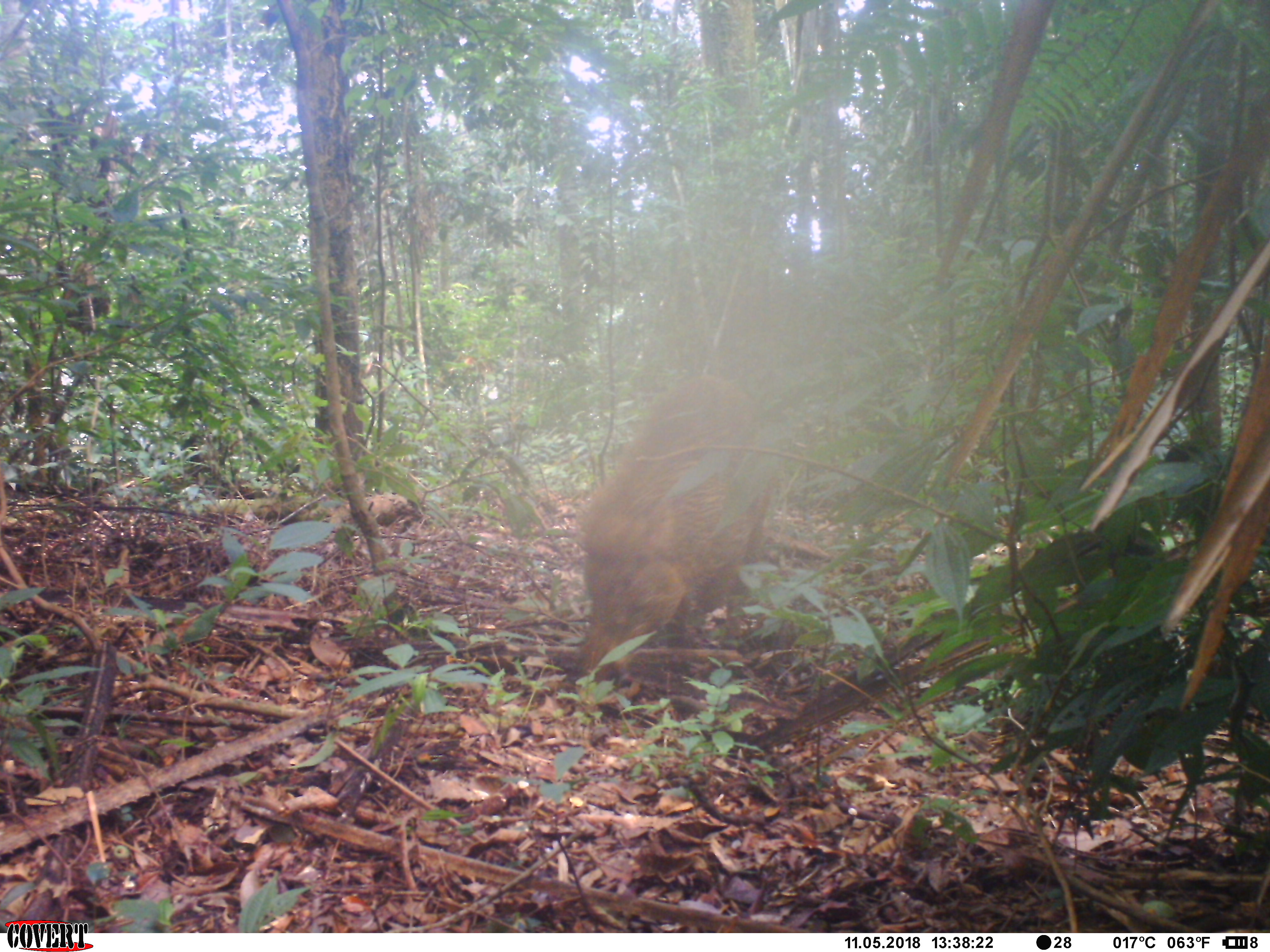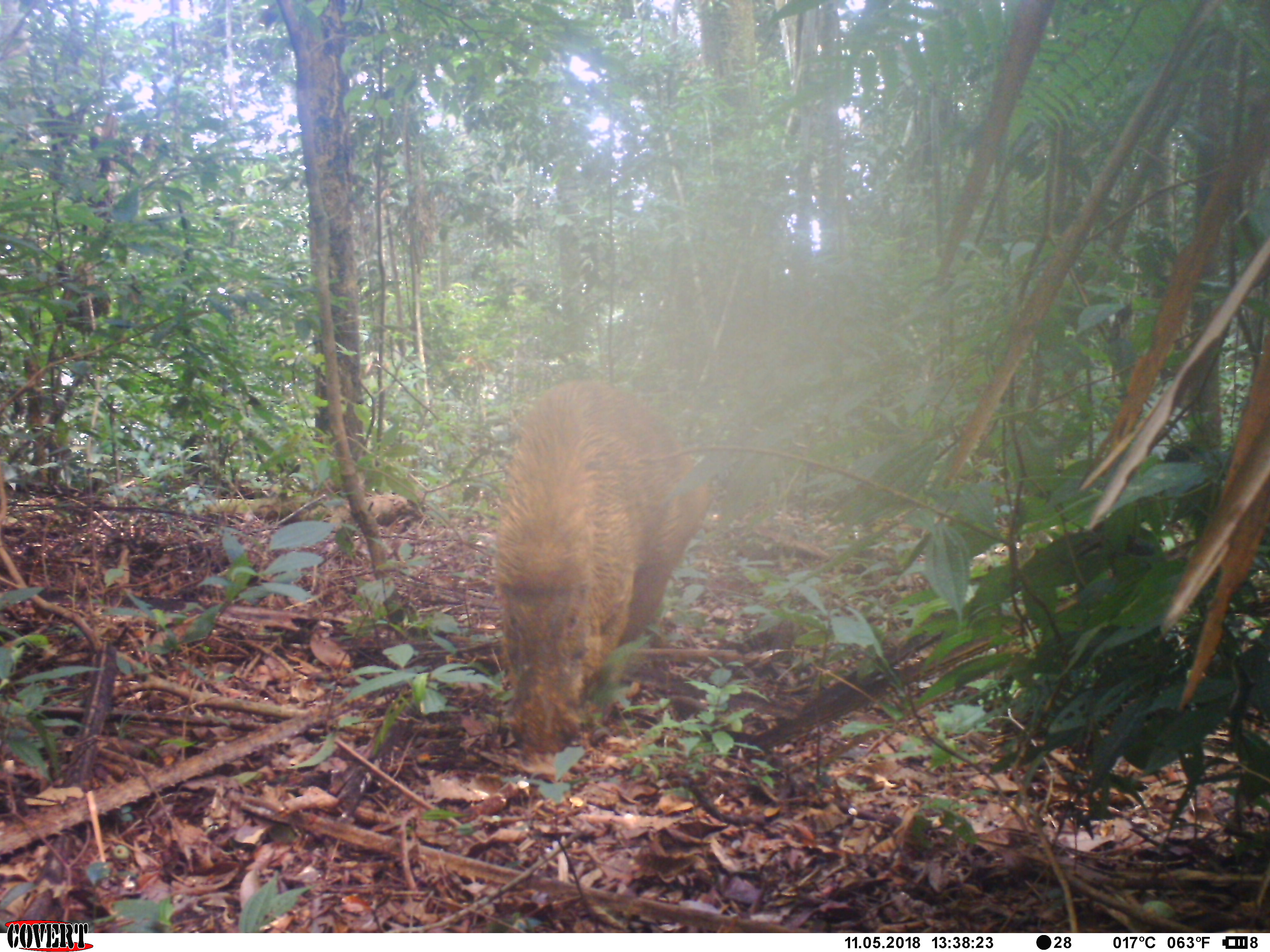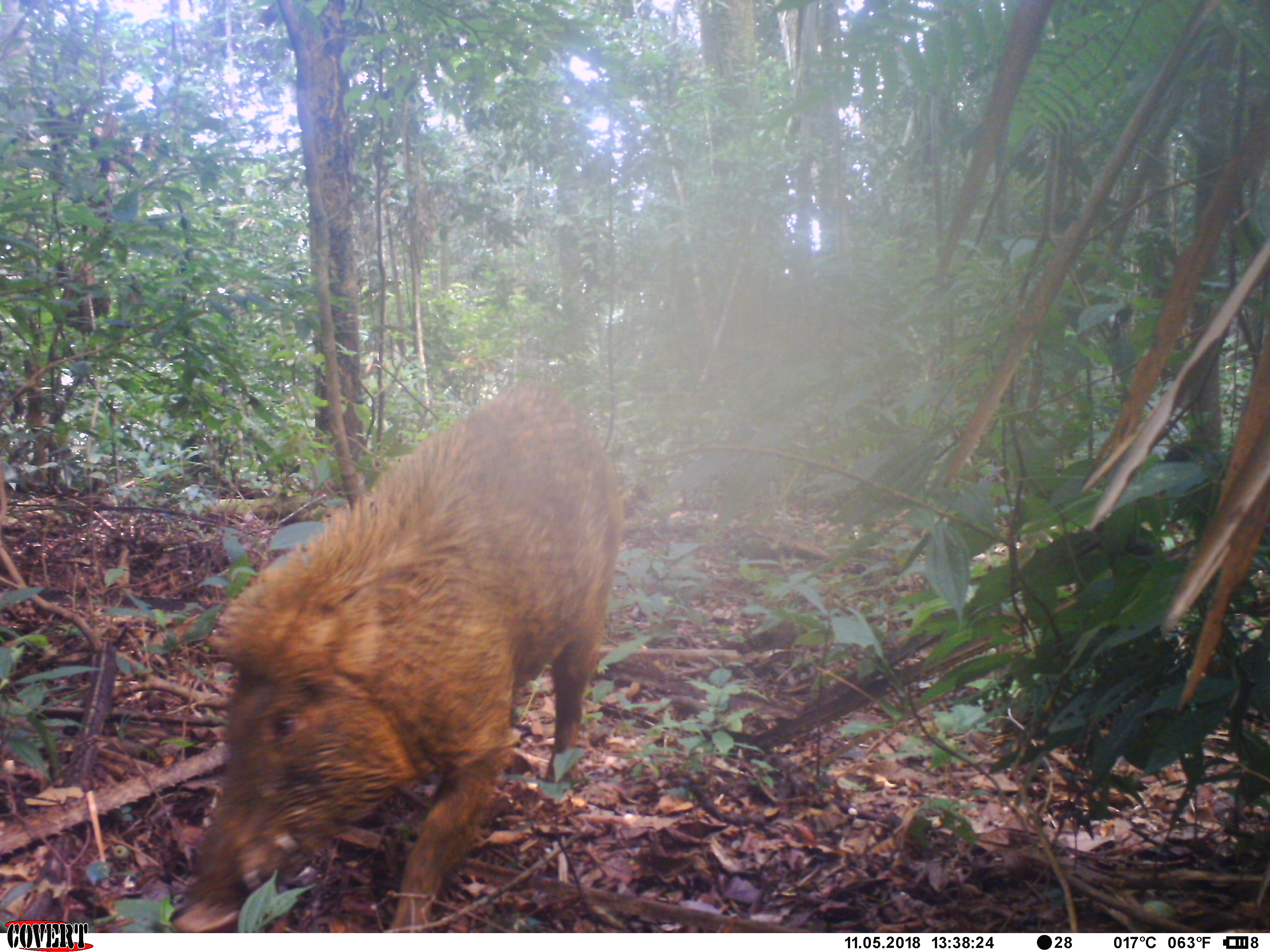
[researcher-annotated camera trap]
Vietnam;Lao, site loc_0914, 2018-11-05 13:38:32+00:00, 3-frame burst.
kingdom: Animalia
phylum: Chordata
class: Mammalia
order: Artiodactyla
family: Suidae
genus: Sus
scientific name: Sus scrofa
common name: eurasian wild pig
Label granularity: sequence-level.